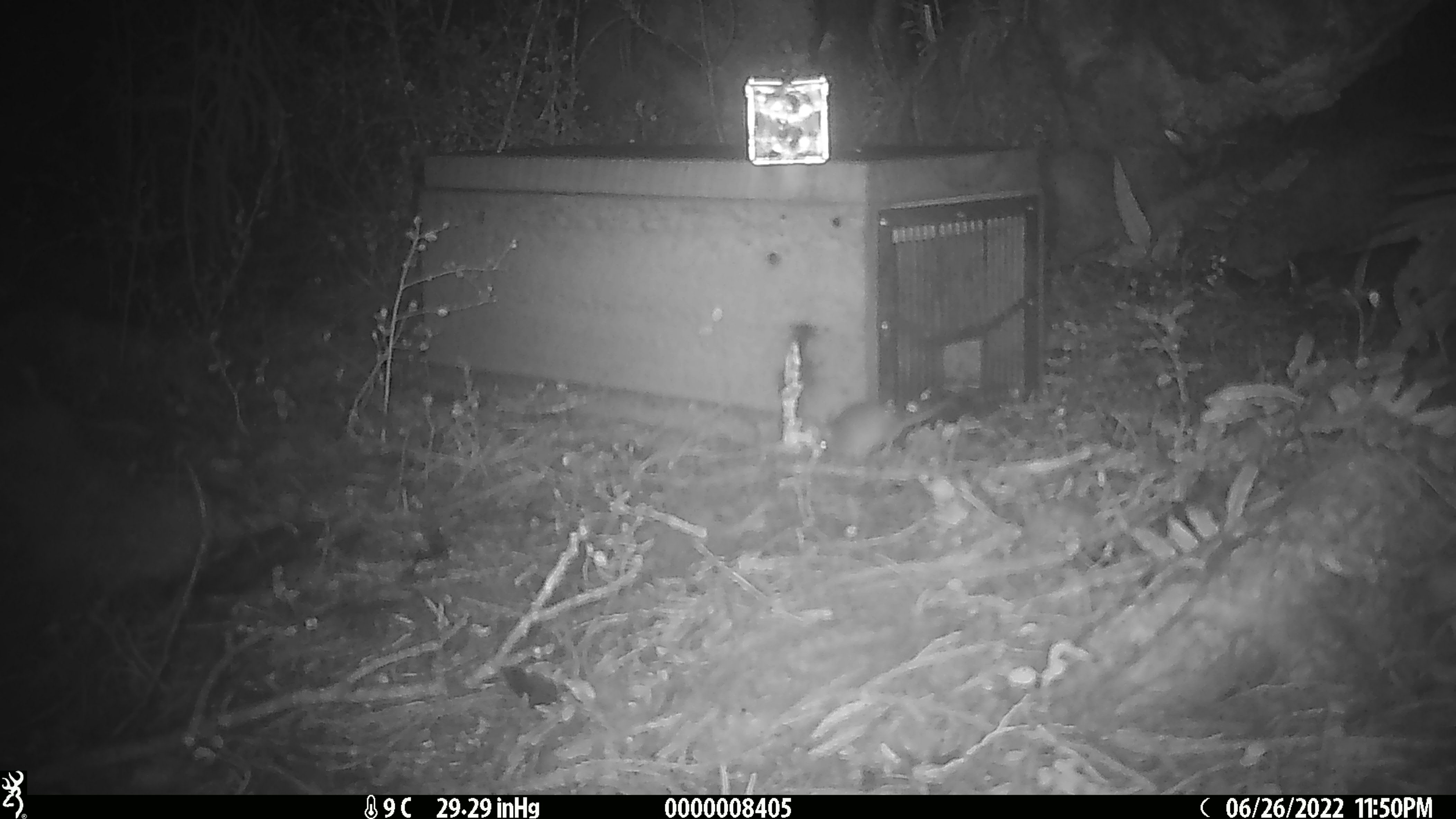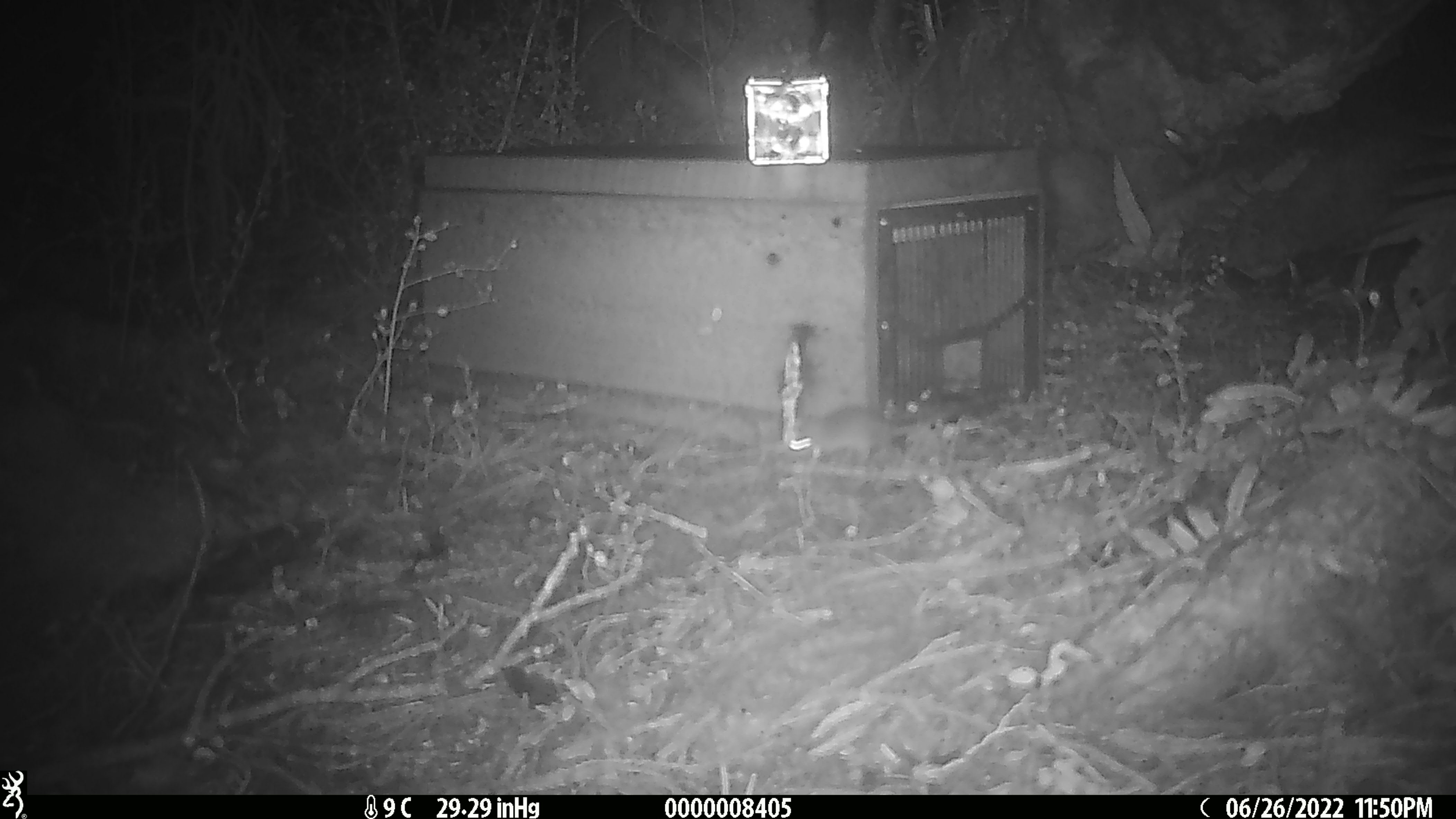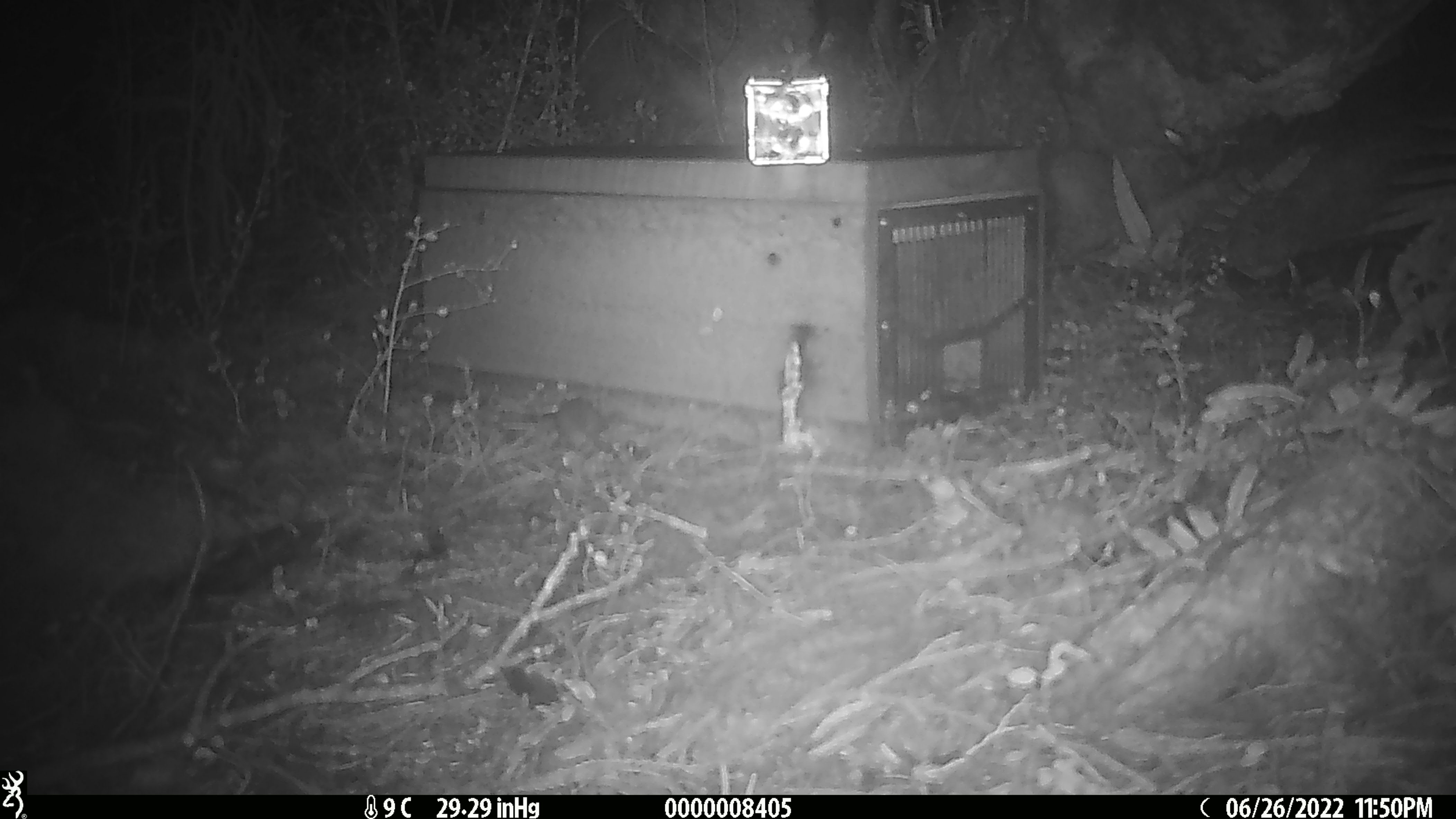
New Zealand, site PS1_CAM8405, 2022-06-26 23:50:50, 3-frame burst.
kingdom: Animalia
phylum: Chordata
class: Mammalia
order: Rodentia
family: Muridae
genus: Mus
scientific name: Mus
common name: mouse